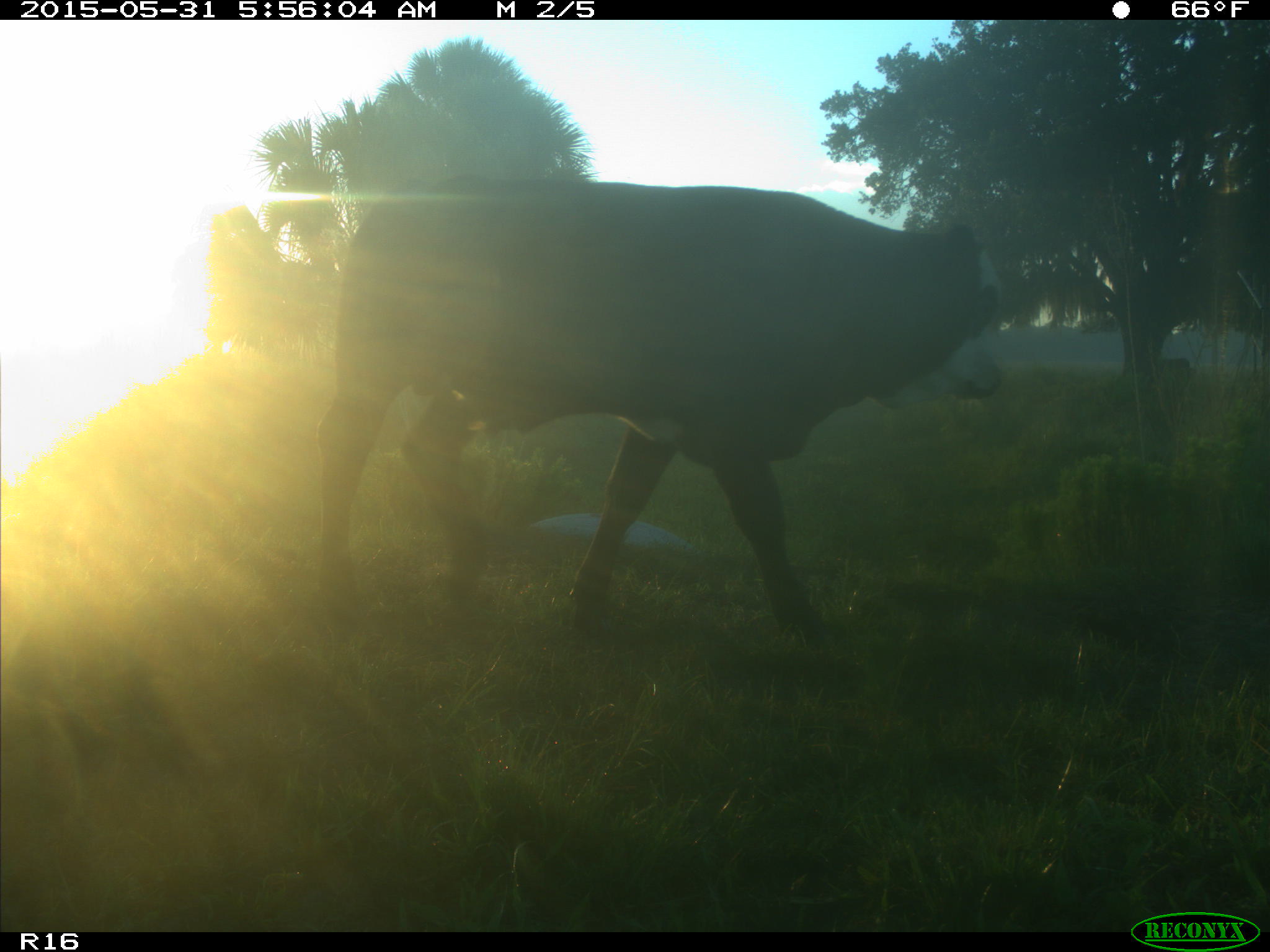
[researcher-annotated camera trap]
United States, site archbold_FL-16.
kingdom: Animalia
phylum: Chordata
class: Mammalia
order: Artiodactyla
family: Bovidae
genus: Bos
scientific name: Bos taurus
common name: domestic cow